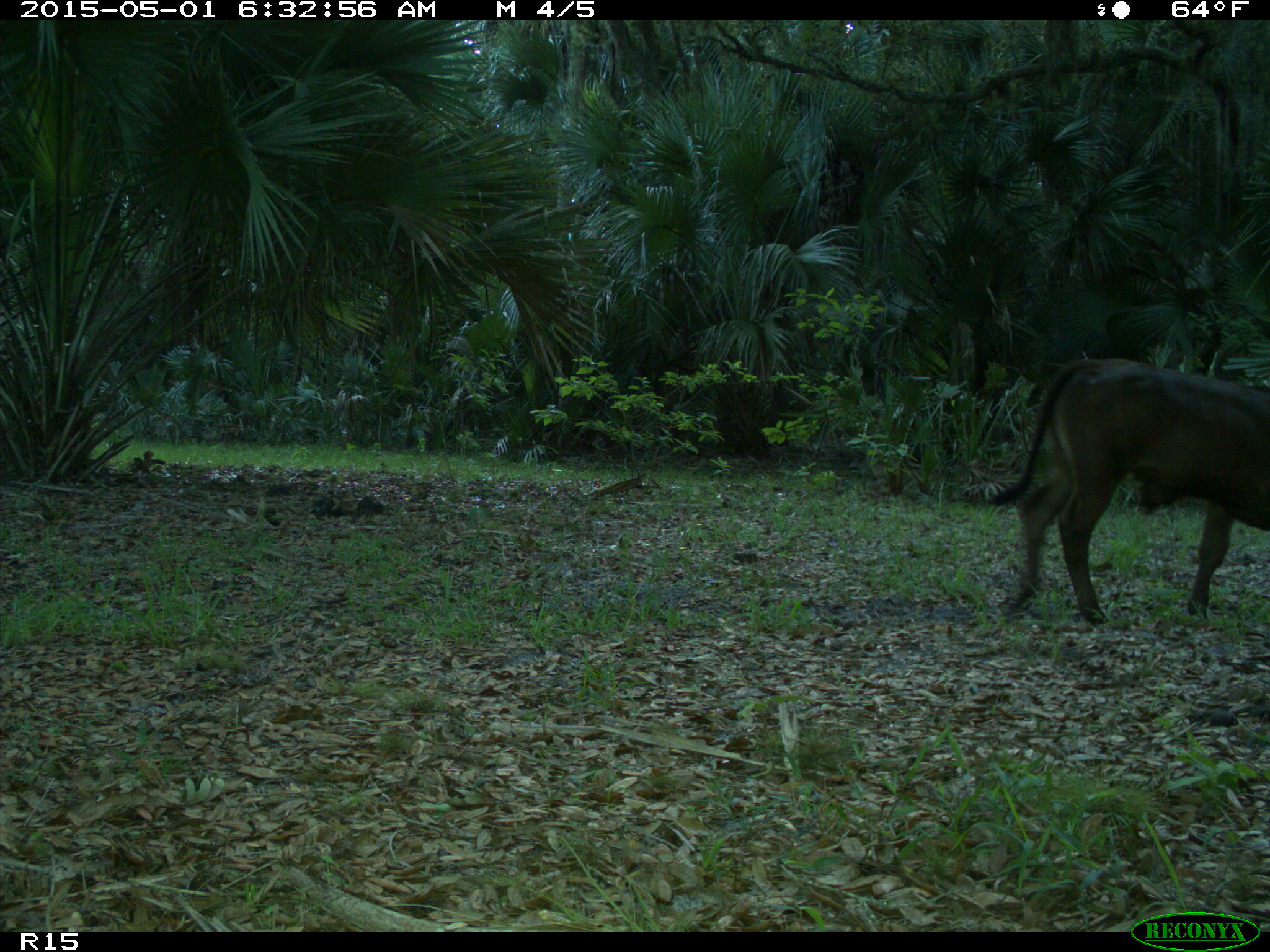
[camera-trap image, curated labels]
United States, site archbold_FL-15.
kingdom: Animalia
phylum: Chordata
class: Mammalia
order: Artiodactyla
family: Bovidae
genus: Bos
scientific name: Bos taurus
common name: domestic cow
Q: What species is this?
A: Bos taurus (domestic cow).